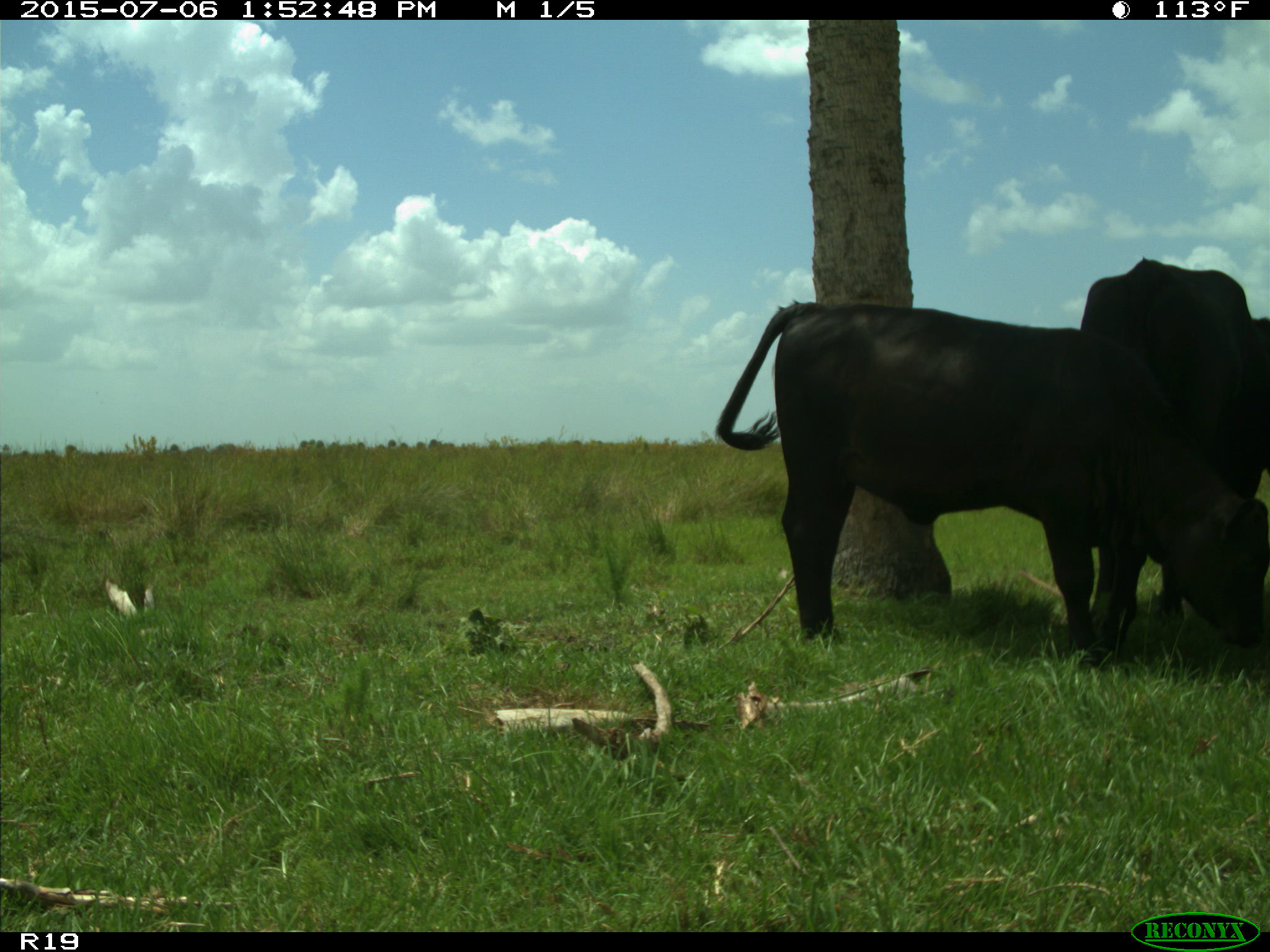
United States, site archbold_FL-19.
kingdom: Animalia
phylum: Chordata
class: Mammalia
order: Artiodactyla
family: Bovidae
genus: Bos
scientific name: Bos taurus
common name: domestic cow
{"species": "Bos taurus (domestic cow)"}